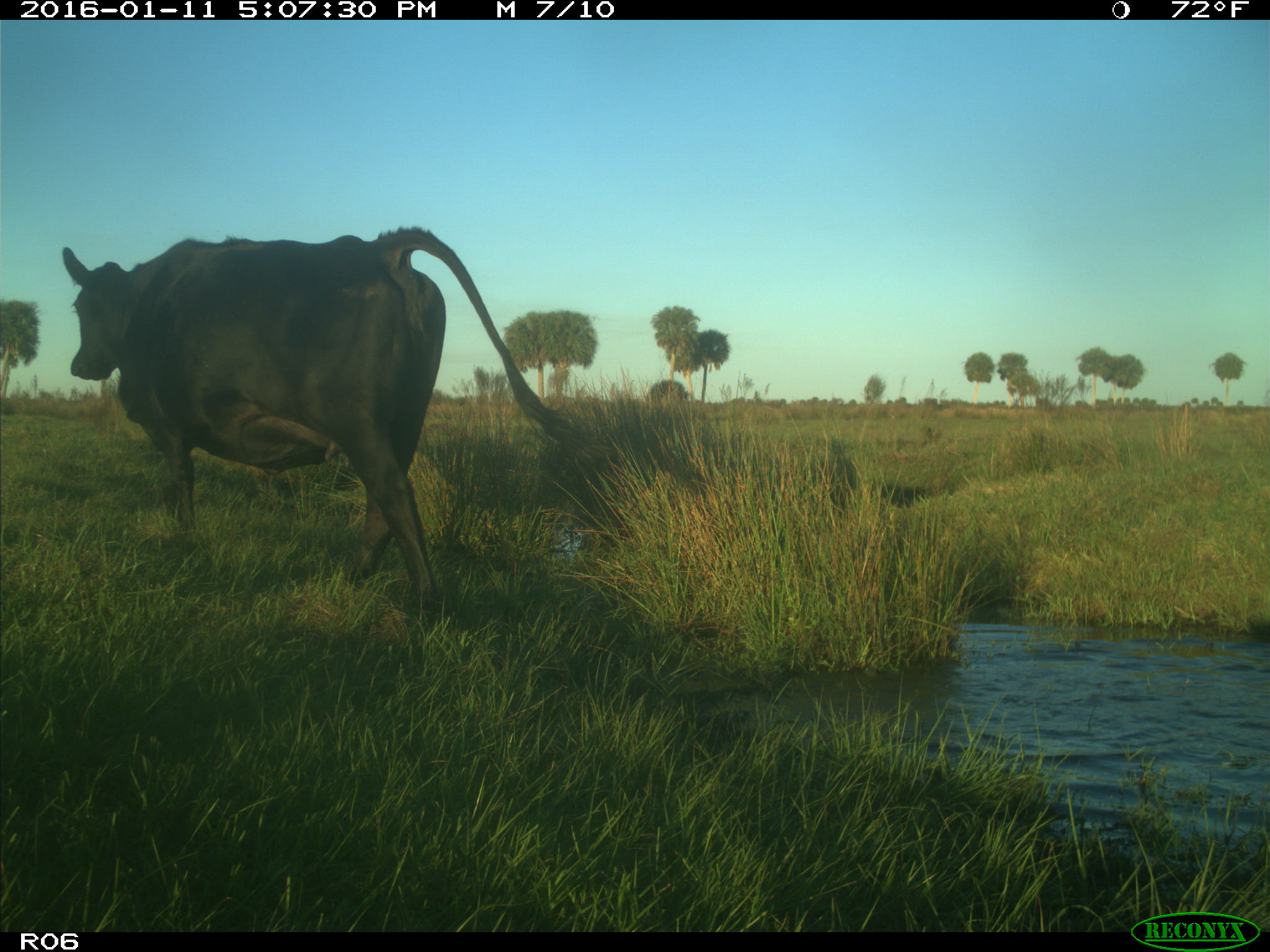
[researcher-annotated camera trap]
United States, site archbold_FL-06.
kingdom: Animalia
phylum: Chordata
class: Mammalia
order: Artiodactyla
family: Bovidae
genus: Bos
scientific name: Bos taurus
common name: domestic cow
Bos taurus (domestic cow).